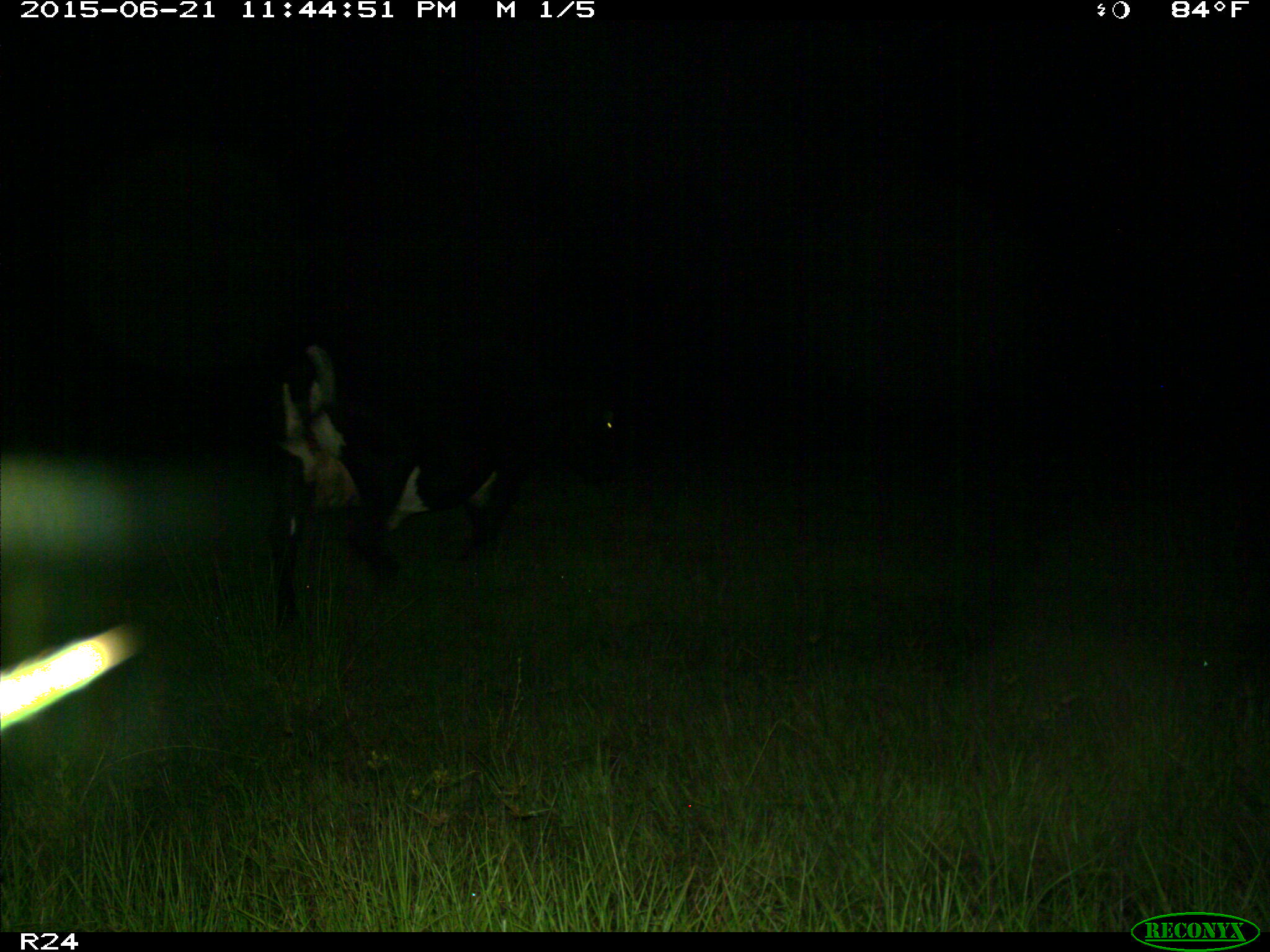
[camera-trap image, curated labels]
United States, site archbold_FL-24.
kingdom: Animalia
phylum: Chordata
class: Mammalia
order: Artiodactyla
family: Bovidae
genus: Bos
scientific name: Bos taurus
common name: domestic cow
Bos taurus (domestic cow).